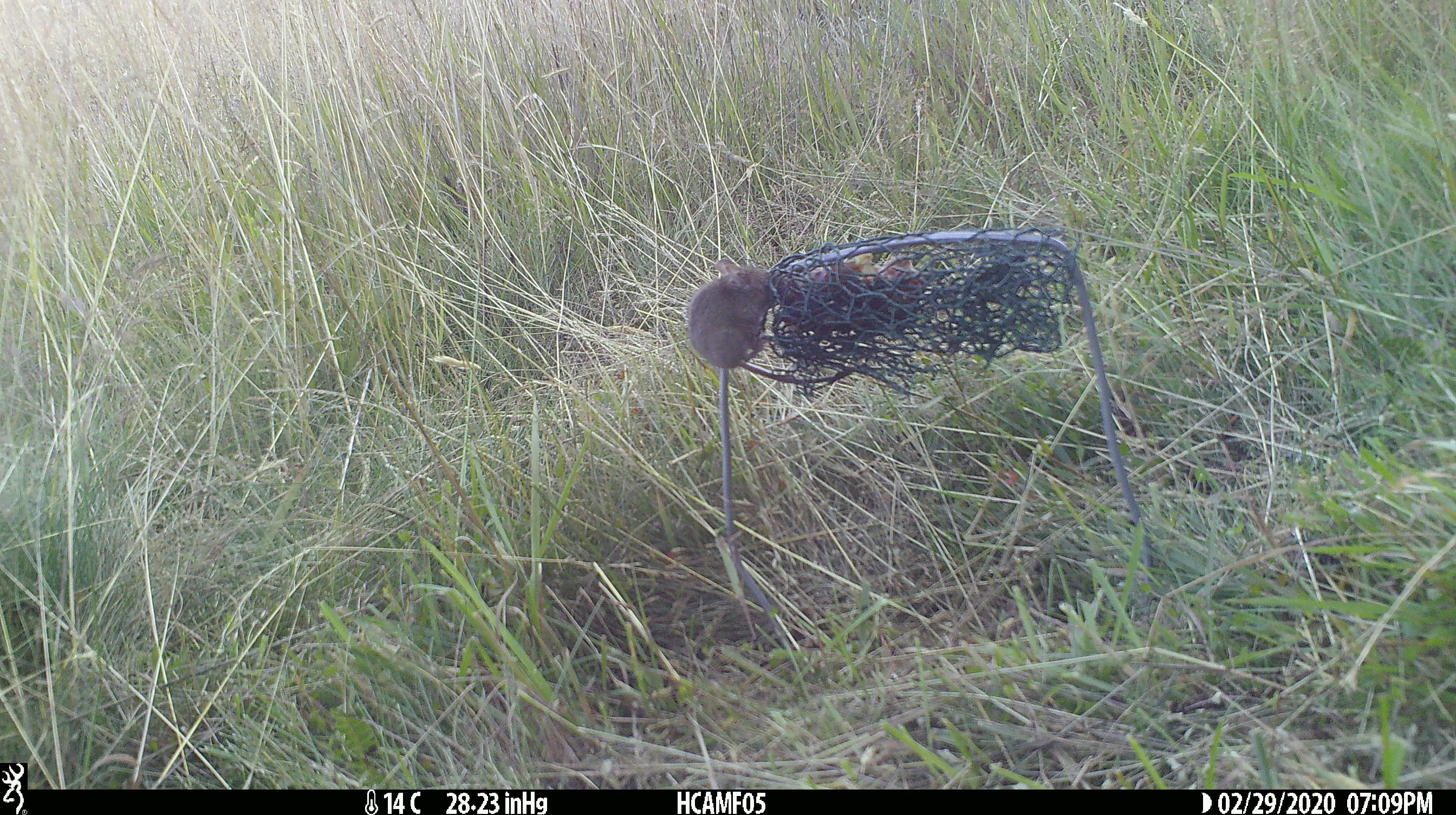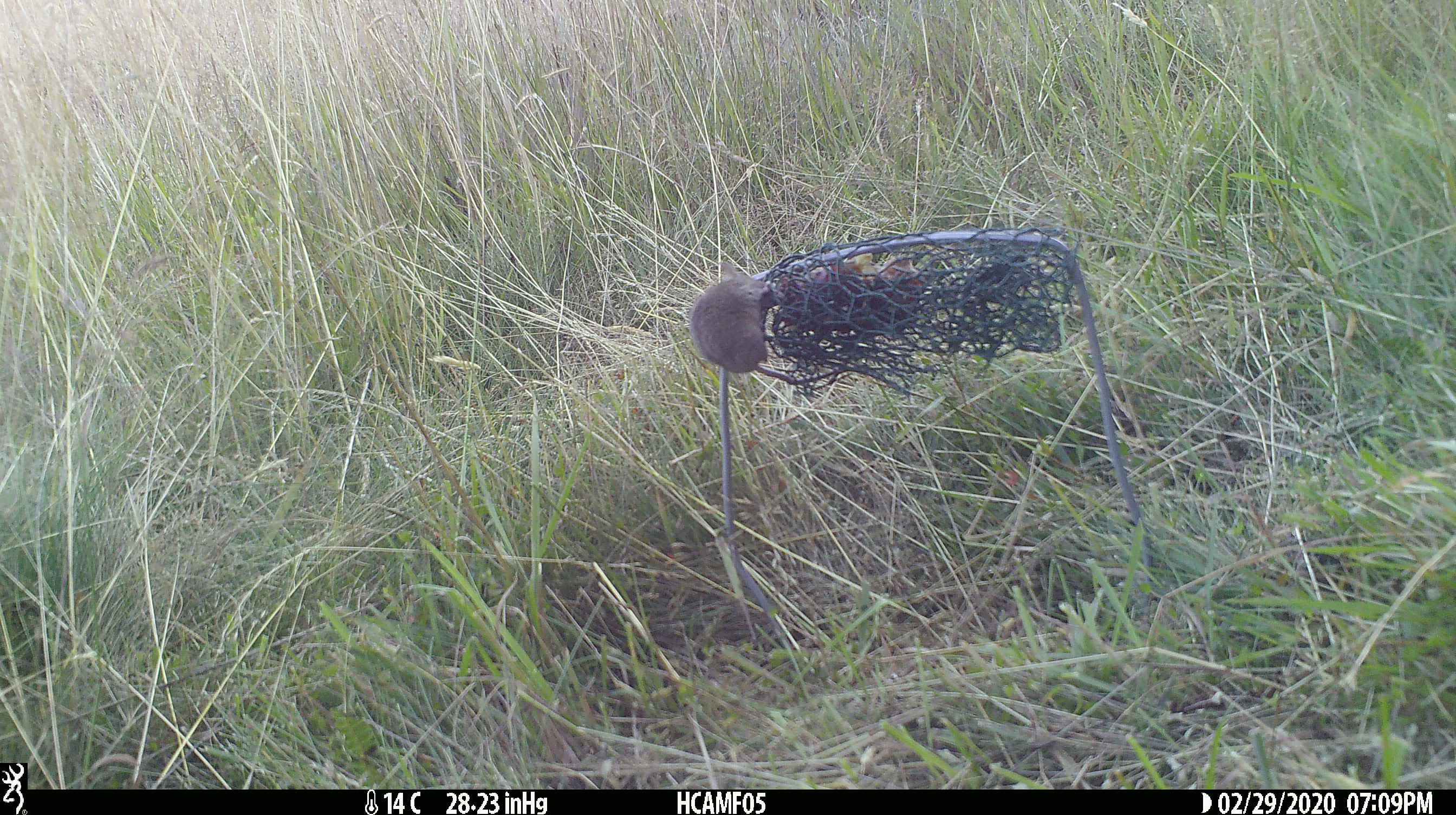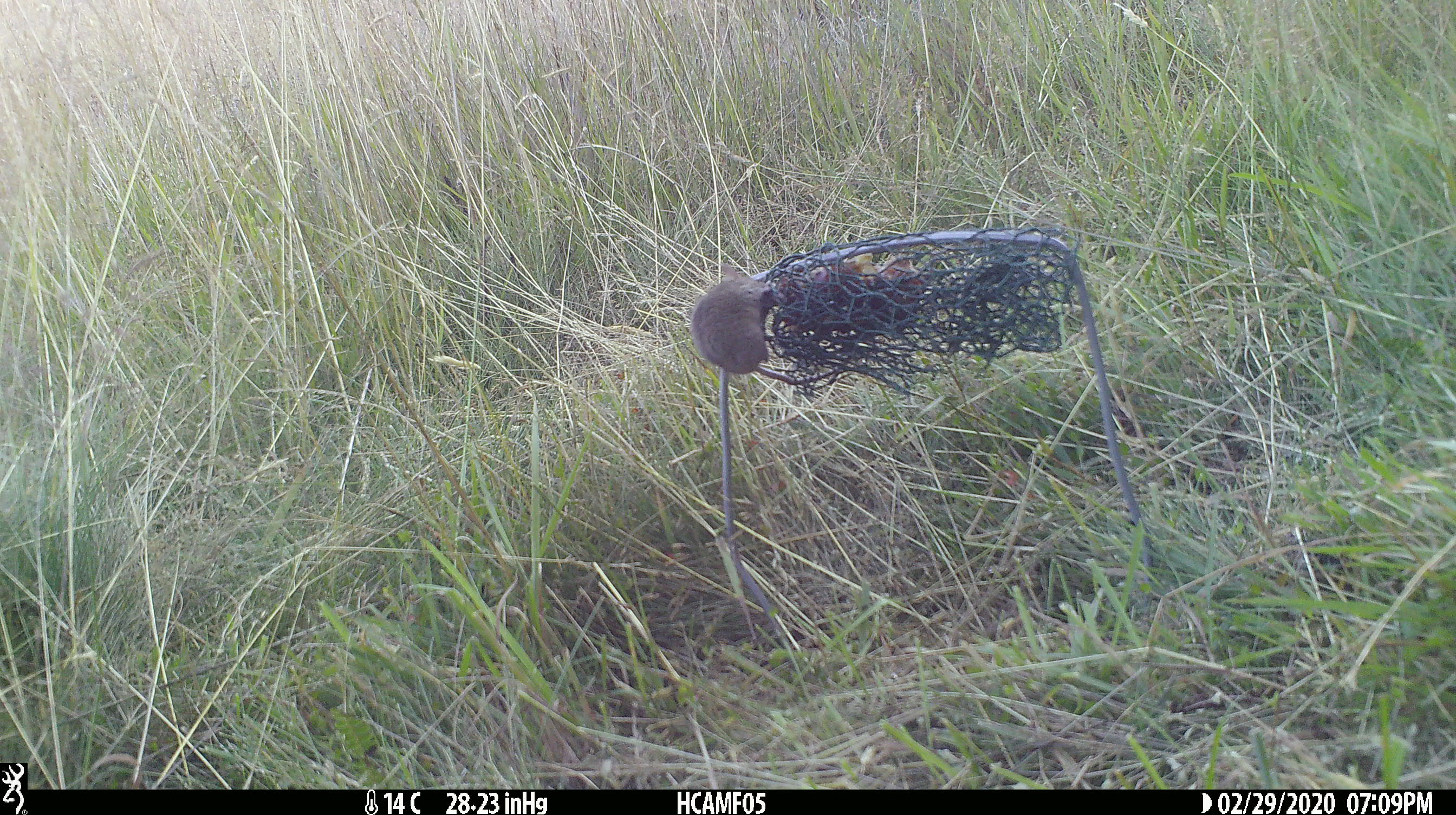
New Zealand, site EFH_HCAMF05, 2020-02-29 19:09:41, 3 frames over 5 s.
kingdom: Animalia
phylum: Chordata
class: Mammalia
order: Rodentia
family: Muridae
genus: Mus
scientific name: Mus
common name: mouse